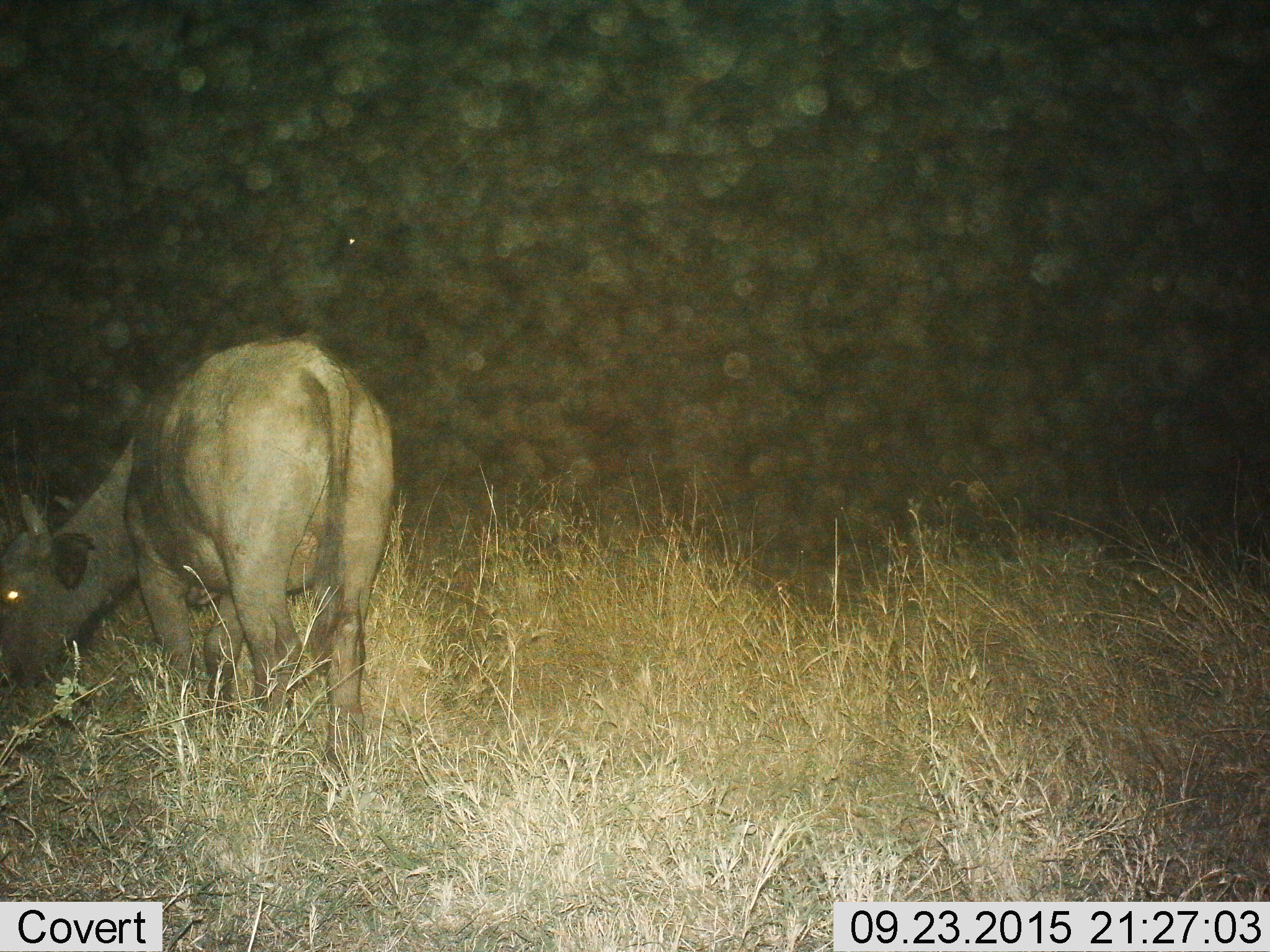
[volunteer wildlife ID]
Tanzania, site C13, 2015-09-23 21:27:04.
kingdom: Animalia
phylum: Chordata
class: Mammalia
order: Artiodactyla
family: Bovidae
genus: Syncerus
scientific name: Syncerus caffer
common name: cape buffalo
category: buffalo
Buffalo (cape buffalo) (Syncerus caffer), count 1. Behavior (volunteer vote fractions): standing 38%, resting 0%, moving 0%, interacting 0%. Young present (vote fraction): 12%. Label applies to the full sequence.